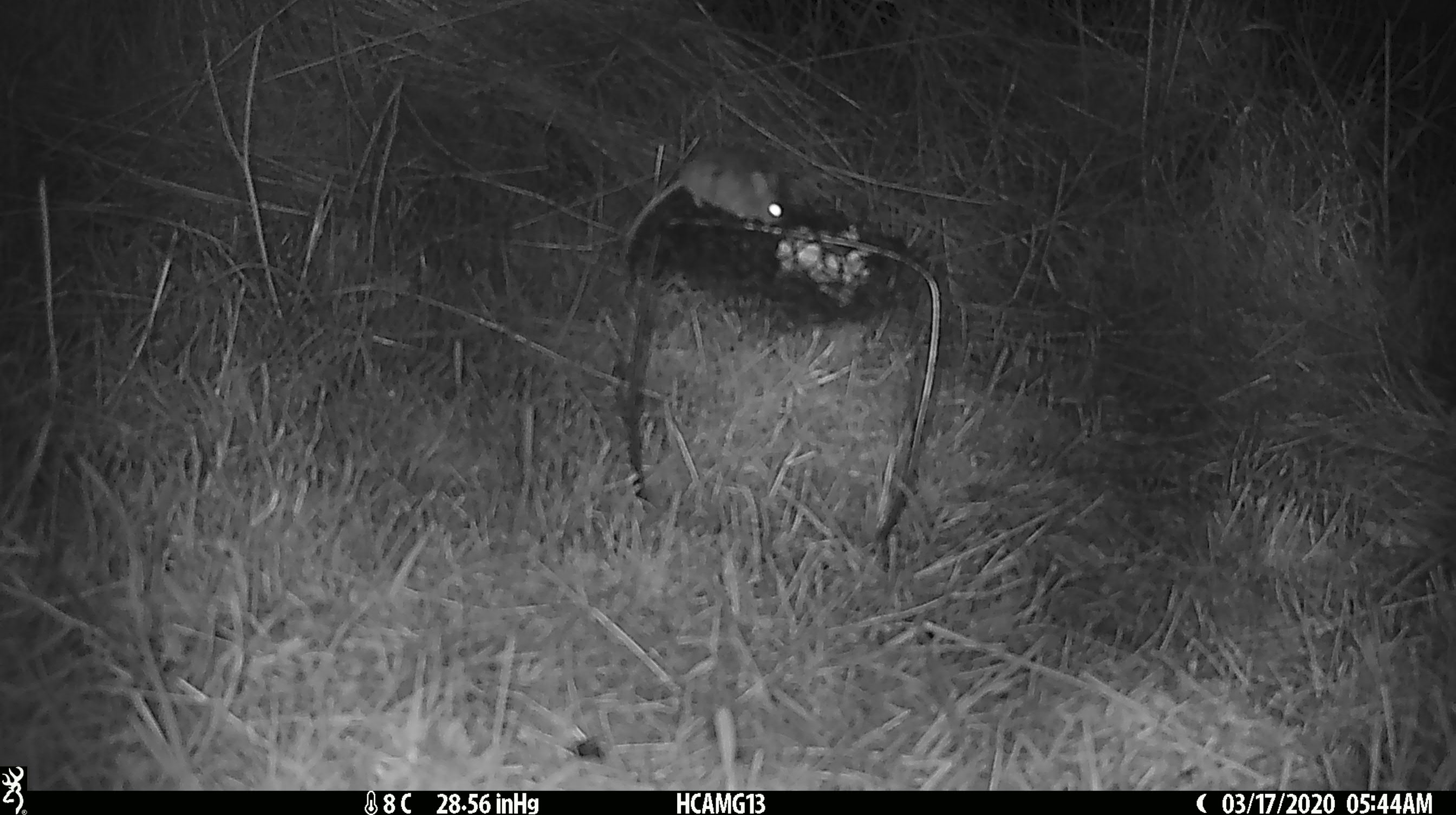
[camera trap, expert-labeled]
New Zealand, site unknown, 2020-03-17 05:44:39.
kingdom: Animalia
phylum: Chordata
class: Mammalia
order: Rodentia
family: Muridae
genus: Mus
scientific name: Mus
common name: mouse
Mouse (Mus).